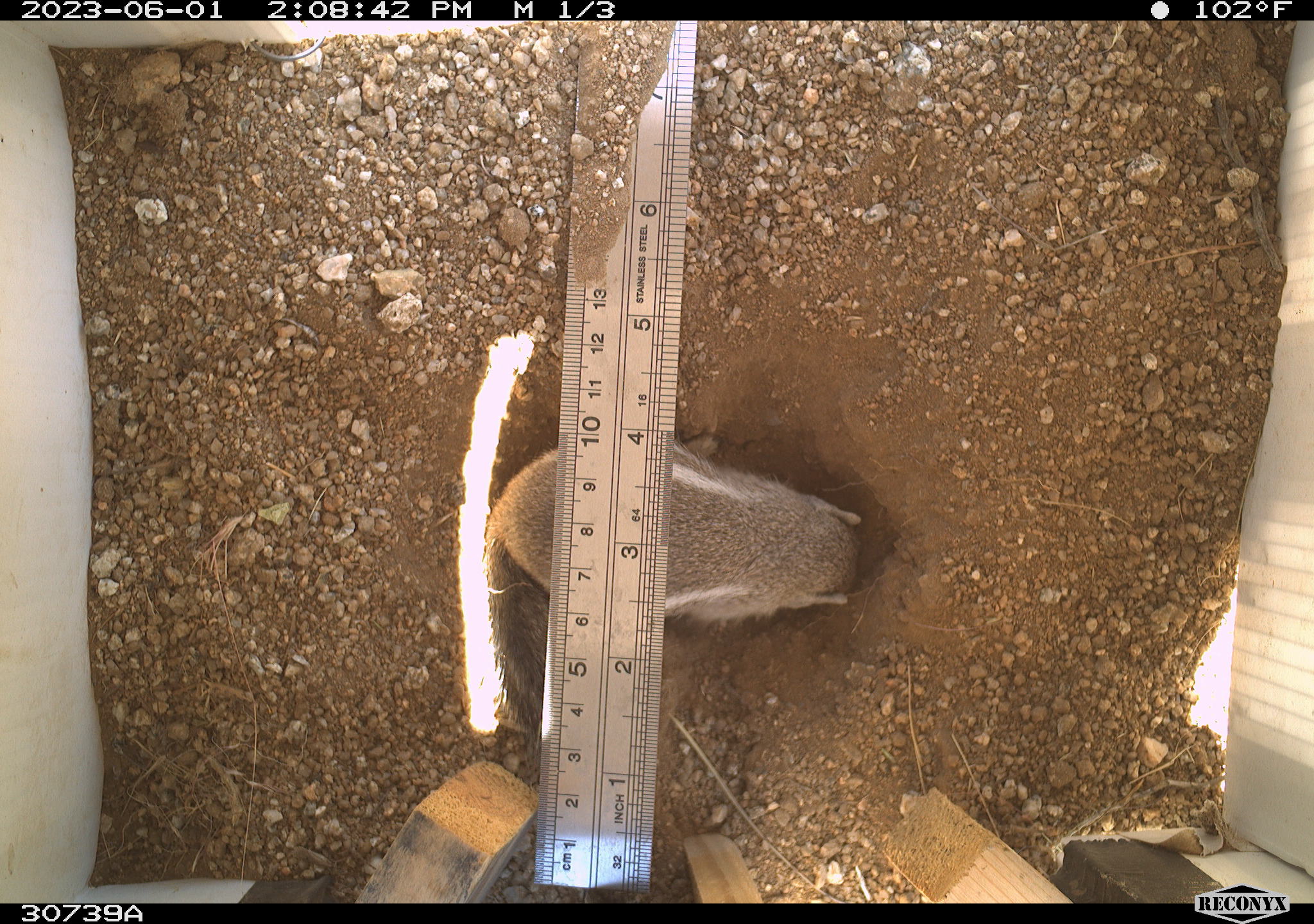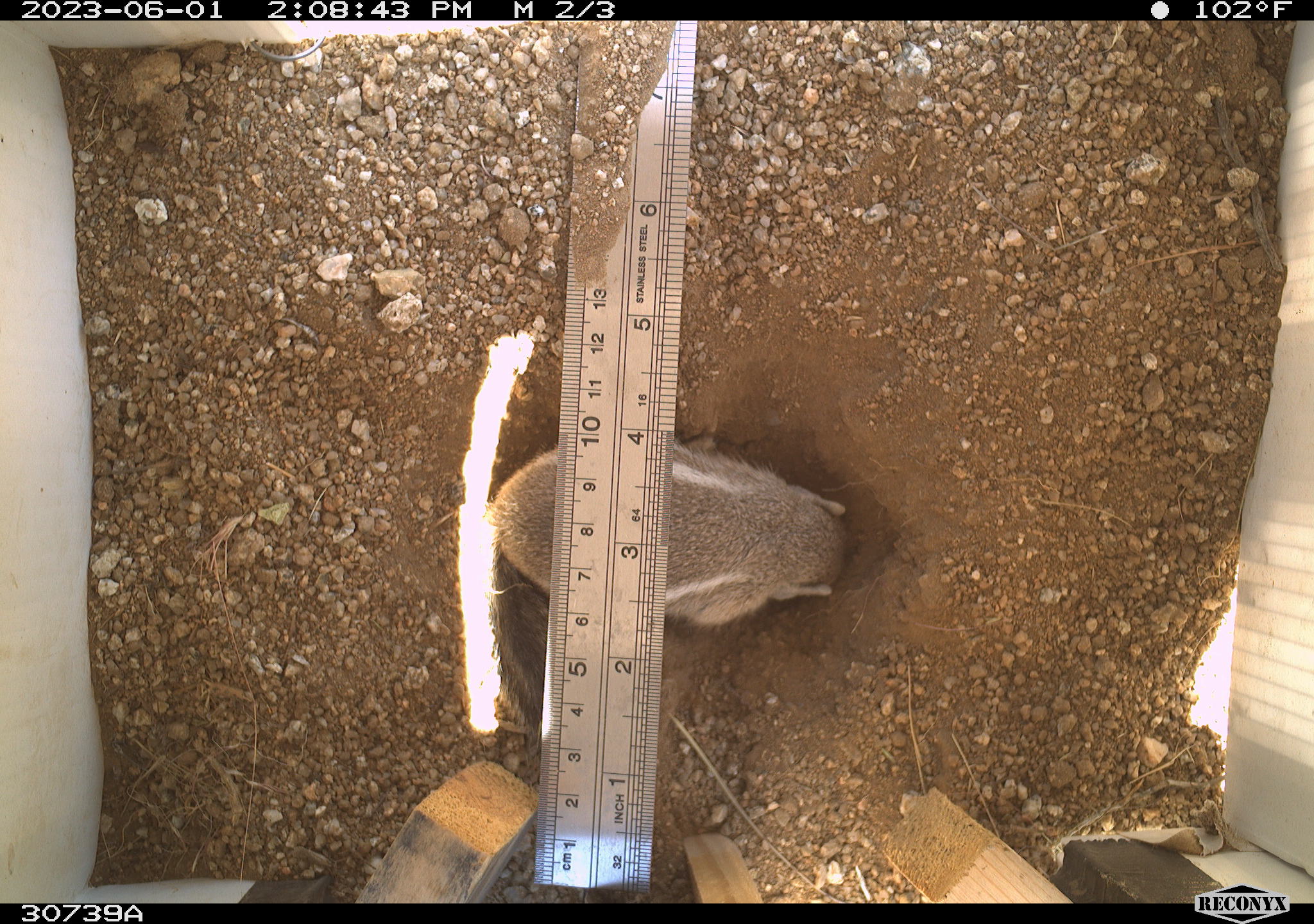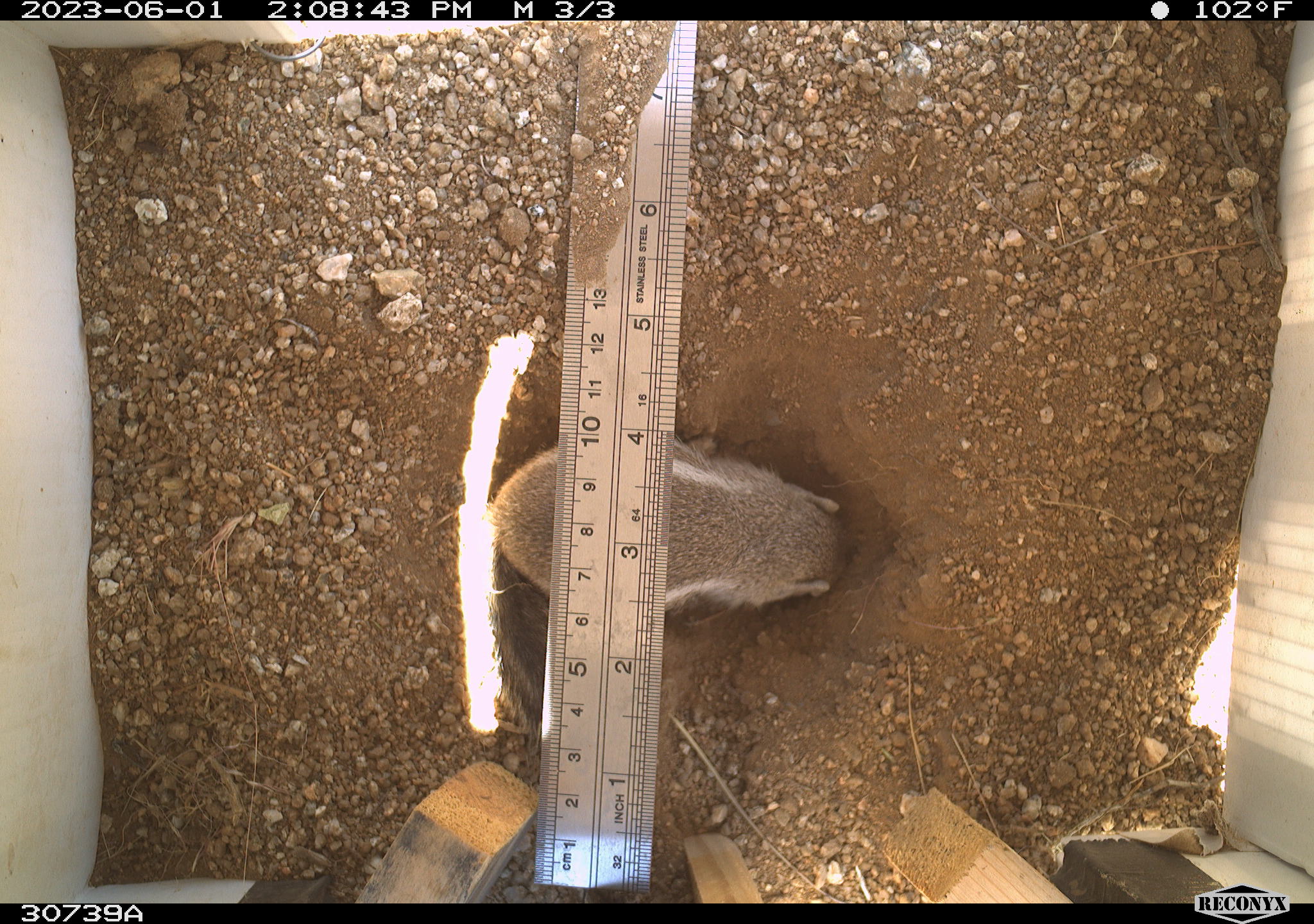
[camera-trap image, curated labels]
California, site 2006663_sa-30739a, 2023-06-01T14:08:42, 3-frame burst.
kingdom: Animalia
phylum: Chordata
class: Mammalia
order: Rodentia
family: Sciuridae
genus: Ammospermophilus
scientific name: Ammospermophilus leucurus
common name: white-tailed antelope squirrel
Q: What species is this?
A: White-tailed antelope squirrel (Ammospermophilus leucurus).